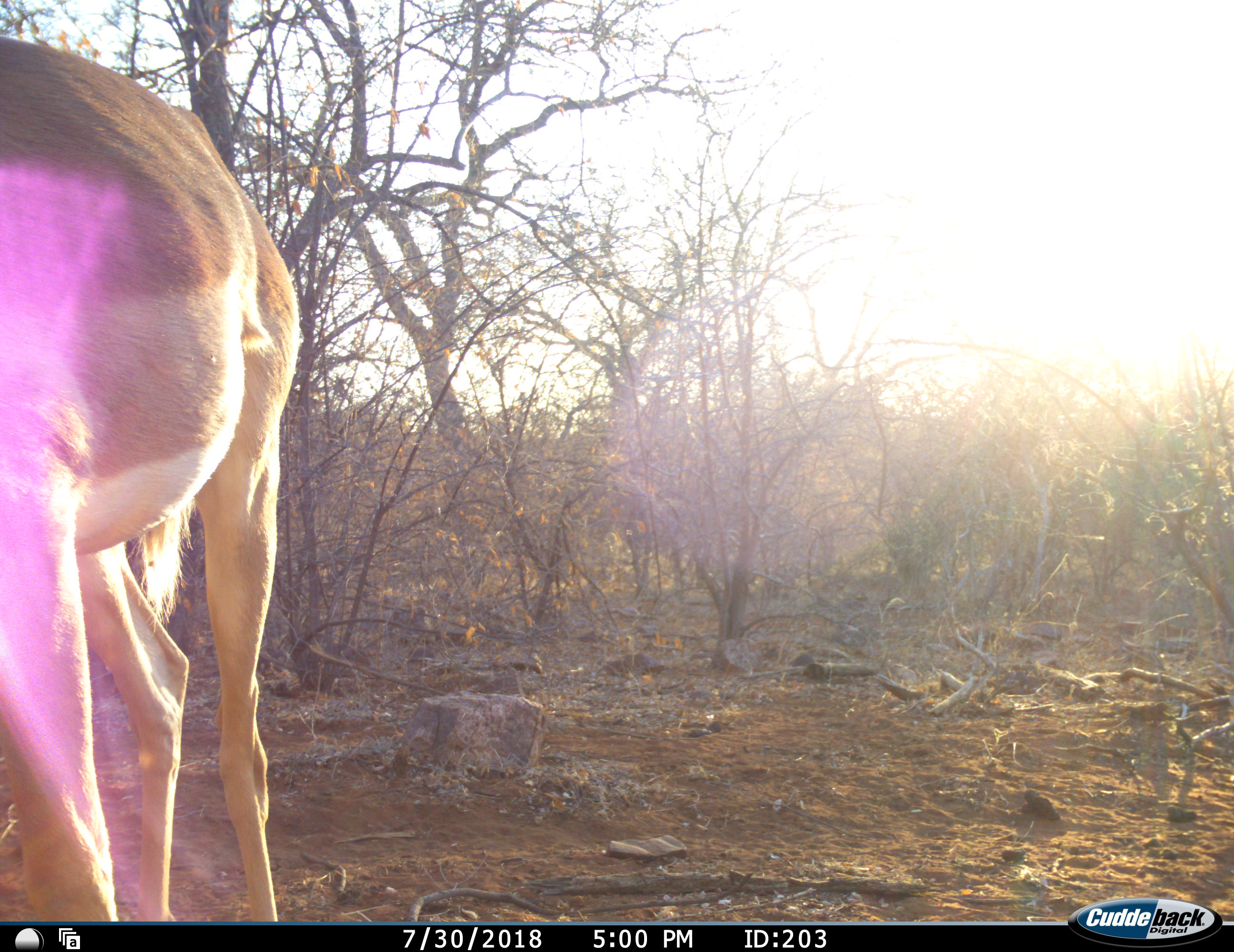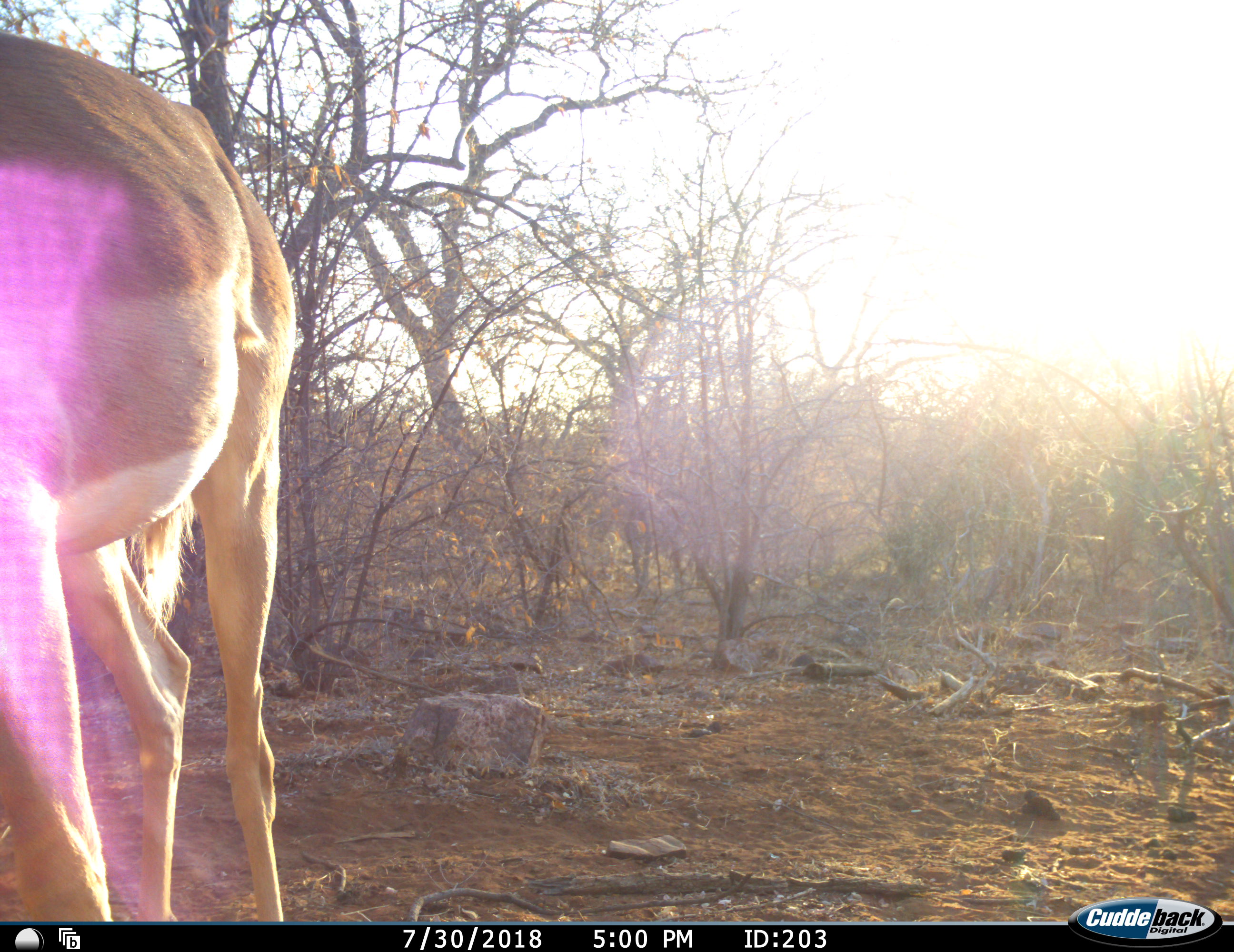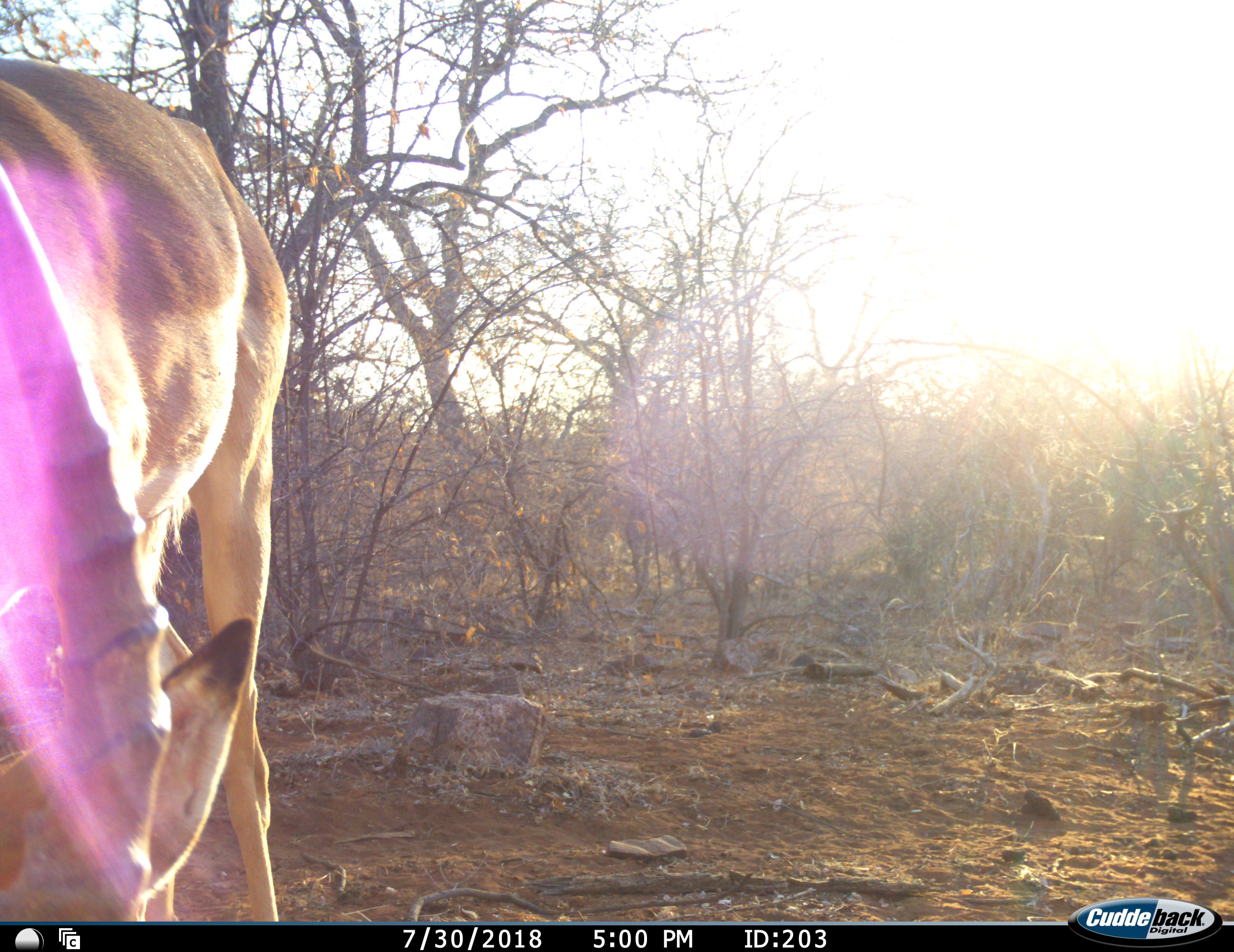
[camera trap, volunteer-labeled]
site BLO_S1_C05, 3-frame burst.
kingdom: Animalia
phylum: Chordata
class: Mammalia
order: Artiodactyla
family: Bovidae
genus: Aepyceros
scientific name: Aepyceros melampus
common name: impala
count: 1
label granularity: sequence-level